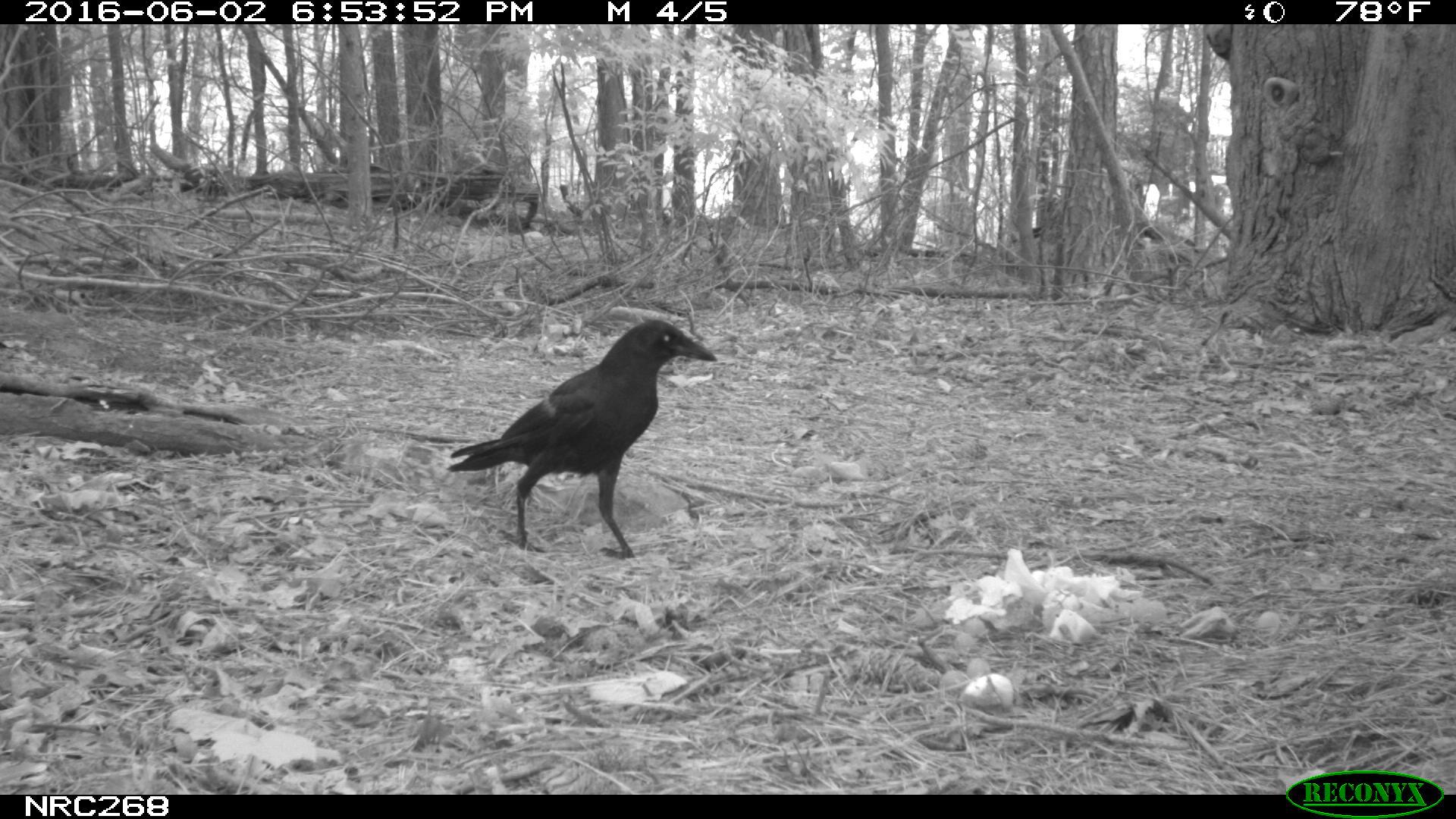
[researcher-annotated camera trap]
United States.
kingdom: Animalia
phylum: Chordata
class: Aves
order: Passeriformes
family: Corvidae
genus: Corvus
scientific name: Corvus brachyrhynchos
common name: american crow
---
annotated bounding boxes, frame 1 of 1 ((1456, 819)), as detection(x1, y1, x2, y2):
American Crow: detection(442, 322, 725, 554)